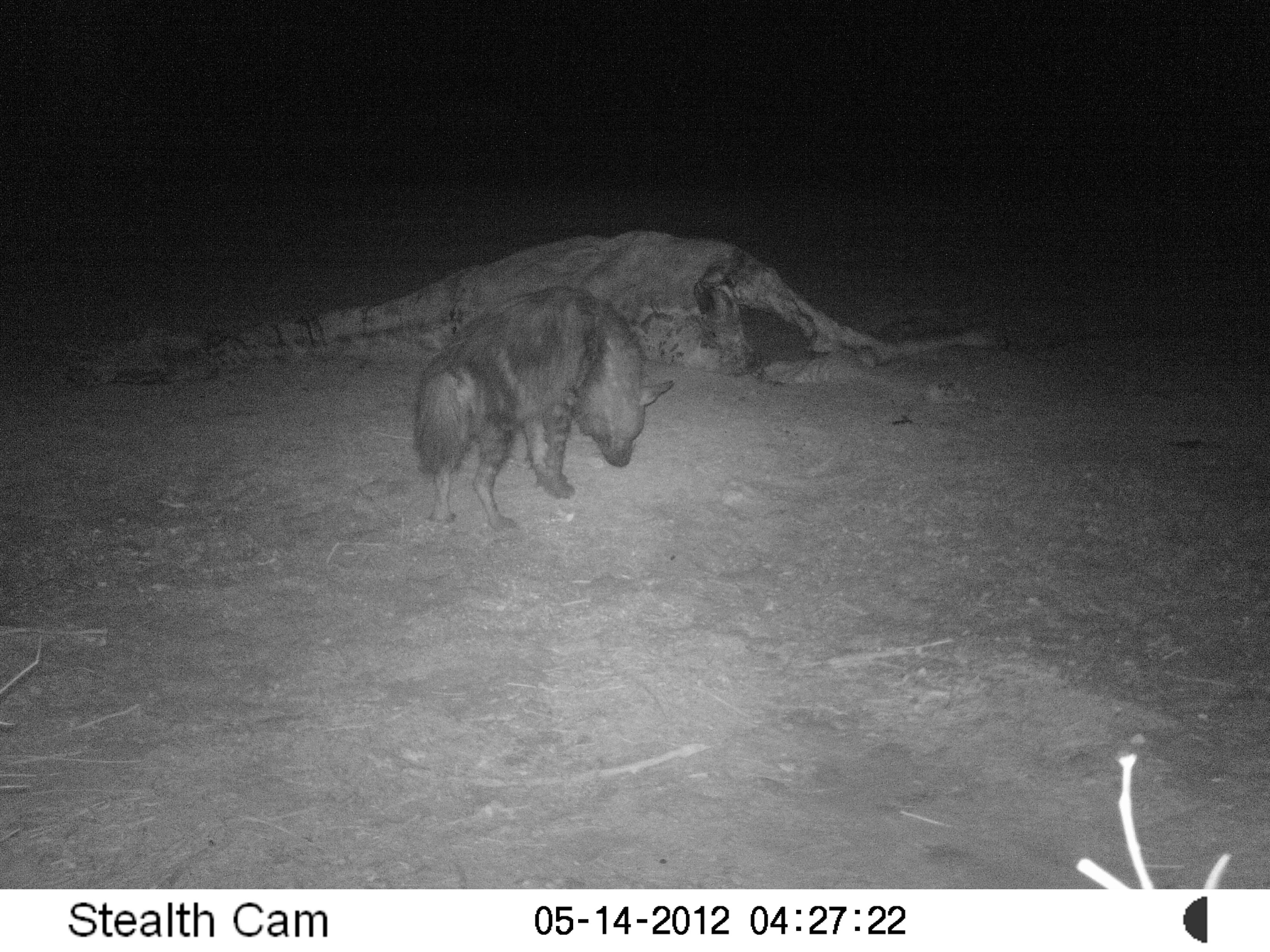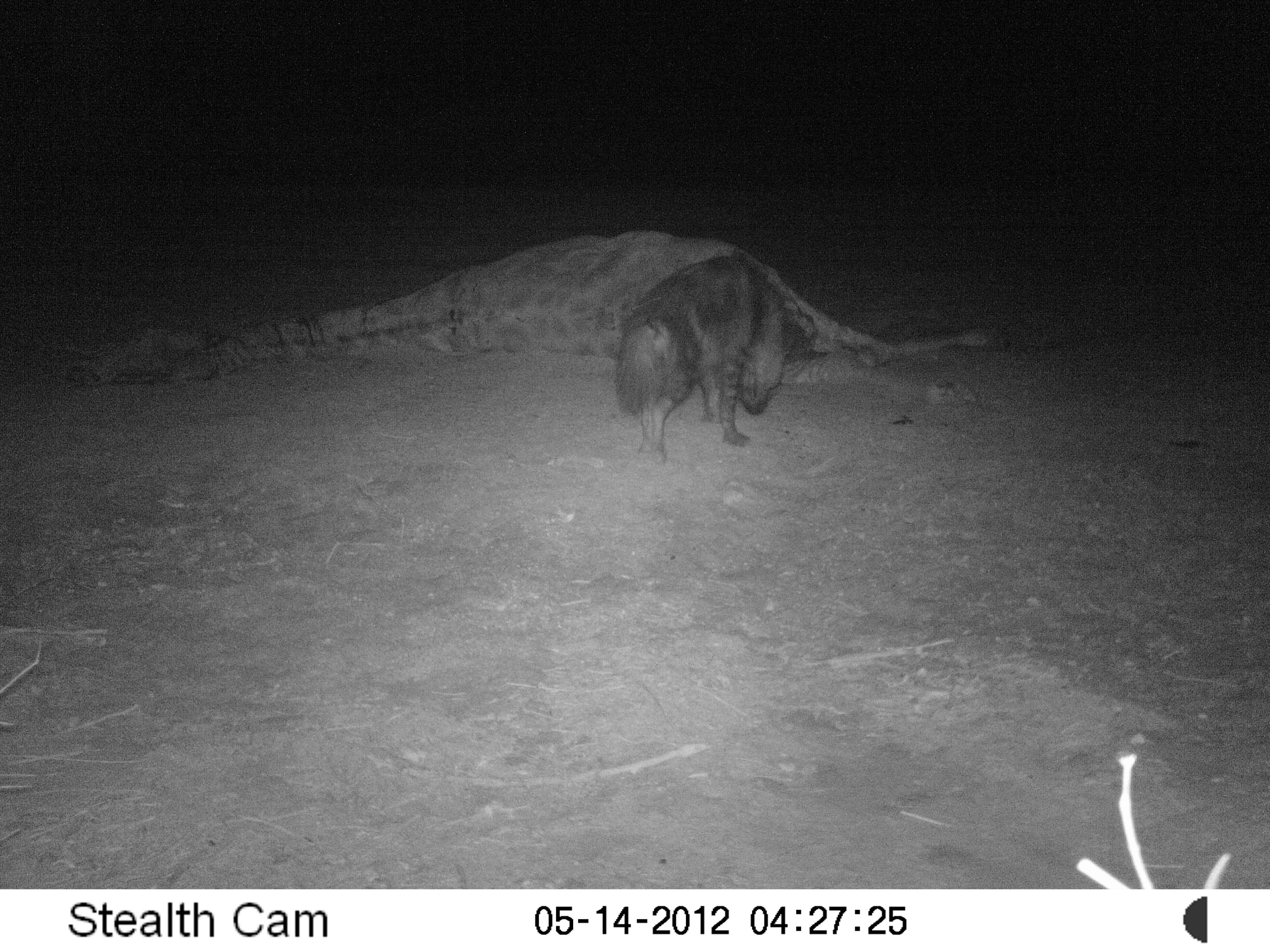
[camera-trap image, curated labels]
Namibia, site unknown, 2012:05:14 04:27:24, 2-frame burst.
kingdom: Animalia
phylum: Chordata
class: Mammalia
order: Carnivora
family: Hyaenidae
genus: Parahyaena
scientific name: Parahyaena brunnea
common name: brown hyena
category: hyaena brunnea